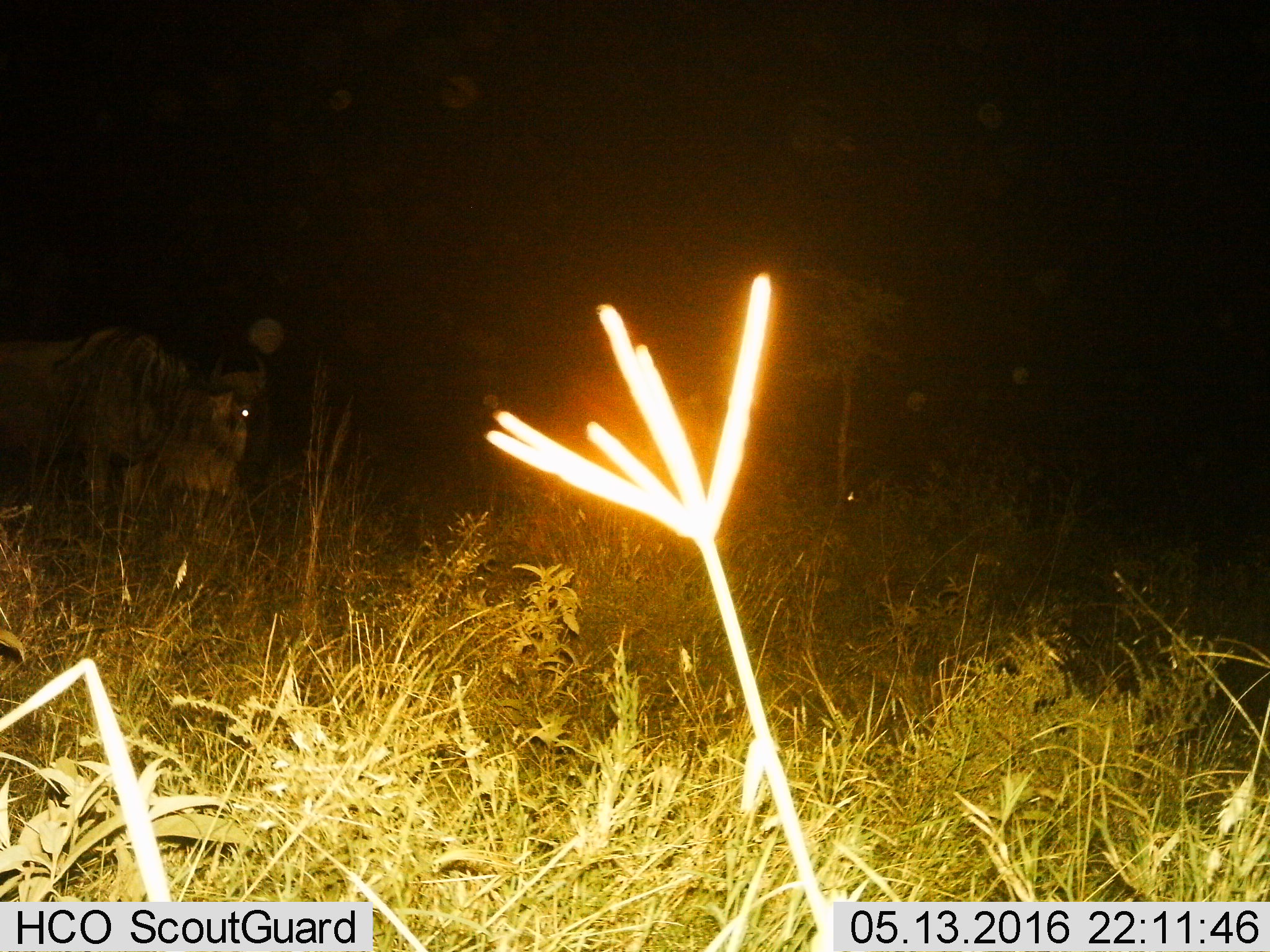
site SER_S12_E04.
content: unidentified animal